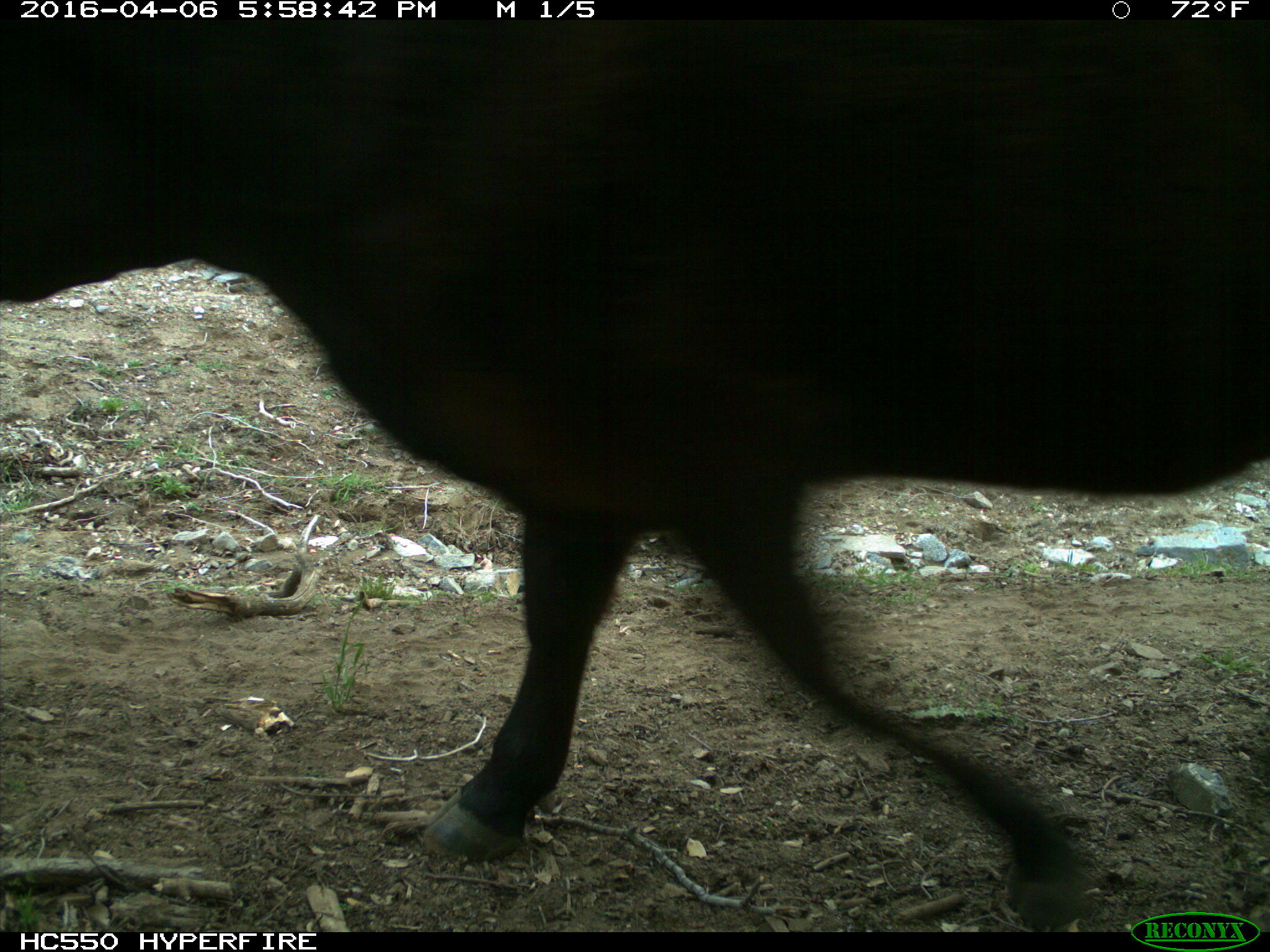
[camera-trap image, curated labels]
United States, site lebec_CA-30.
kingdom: Animalia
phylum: Chordata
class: Mammalia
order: Artiodactyla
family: Bovidae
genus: Bos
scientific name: Bos taurus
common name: domestic cow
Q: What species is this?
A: Bos taurus (domestic cow).